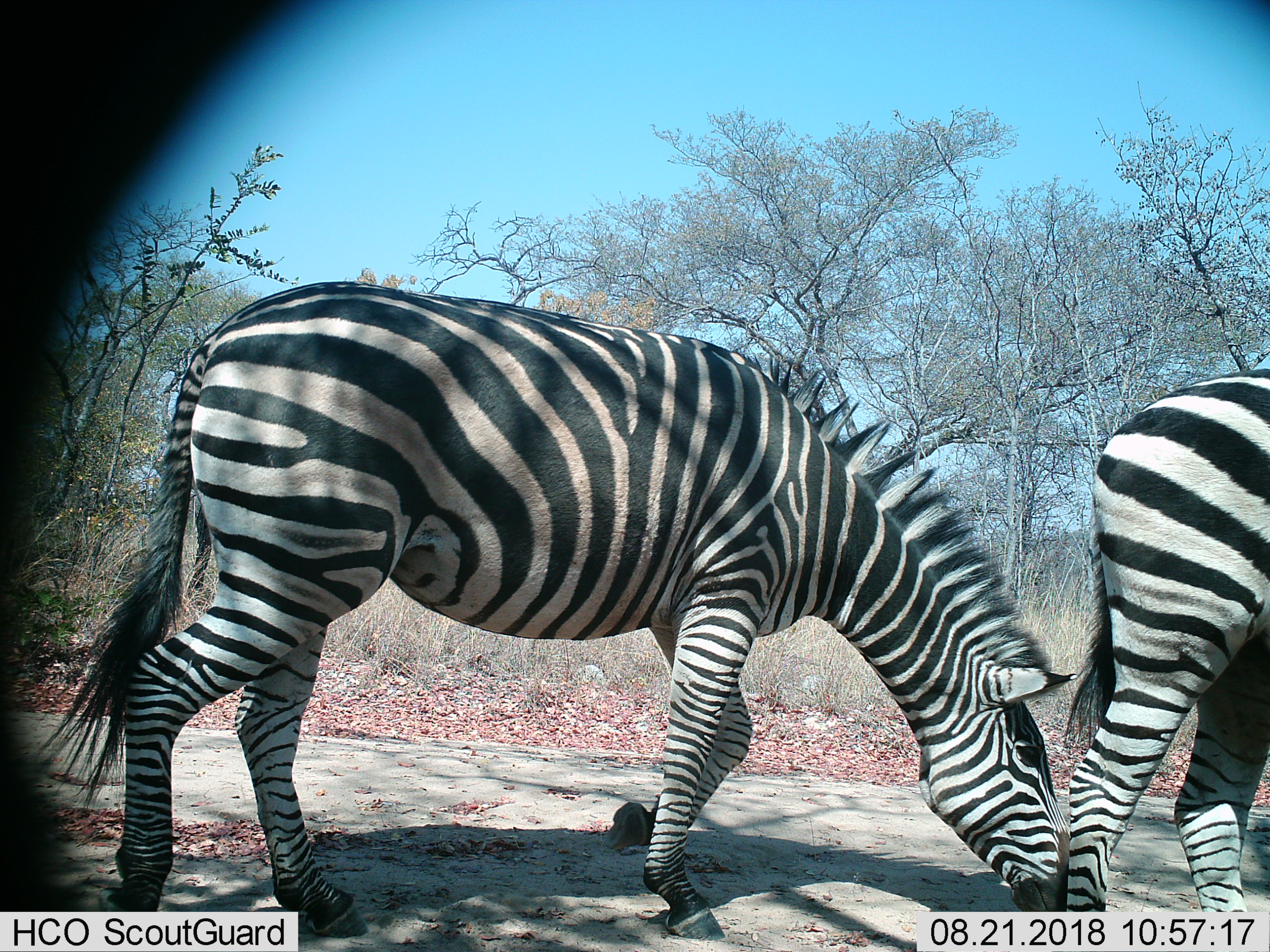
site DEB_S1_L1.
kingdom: Animalia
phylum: Chordata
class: Mammalia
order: Perissodactyla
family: Equidae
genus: Equus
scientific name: Equus quagga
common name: plains zebra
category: zebraplains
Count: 2.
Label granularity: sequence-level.